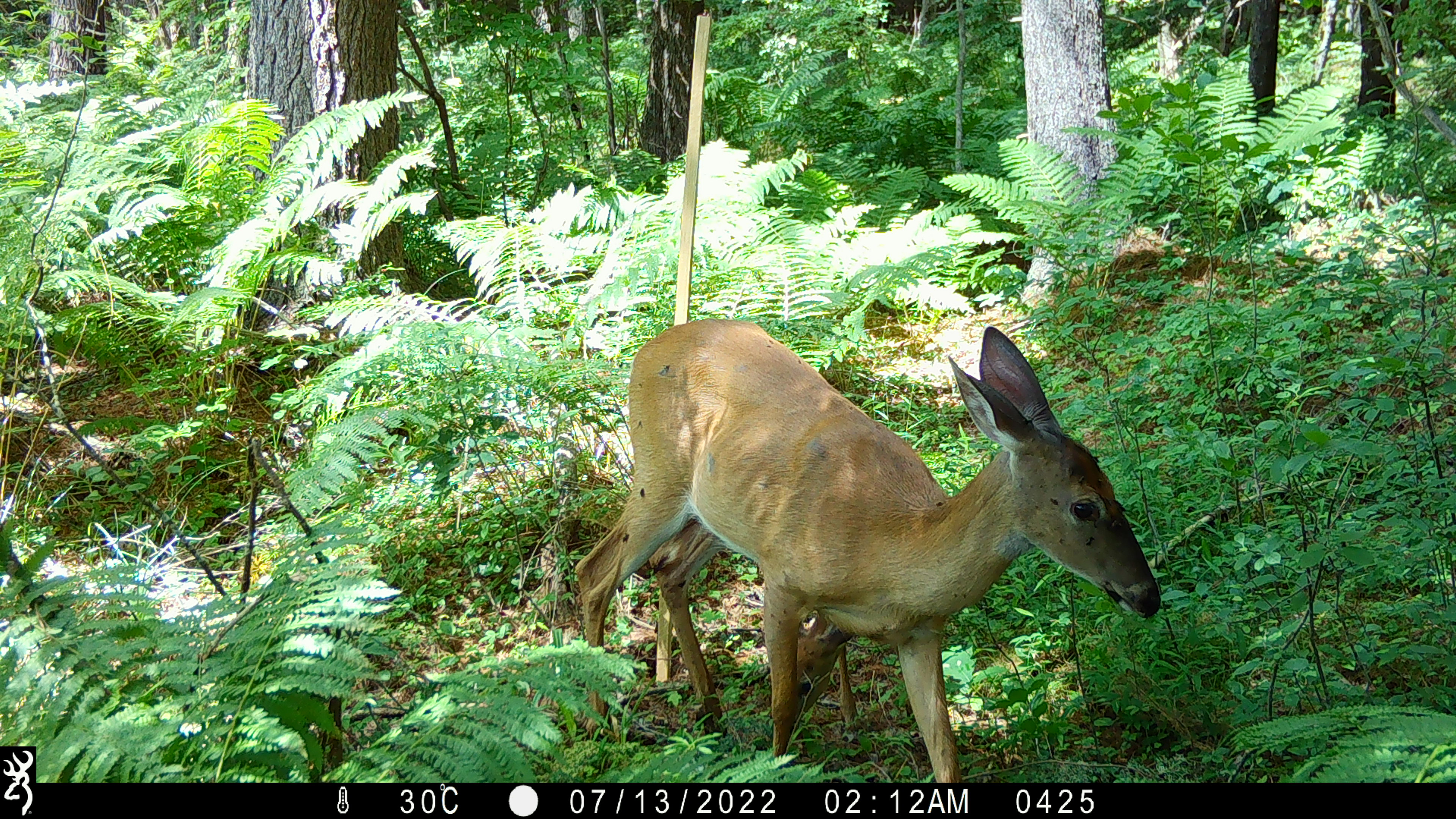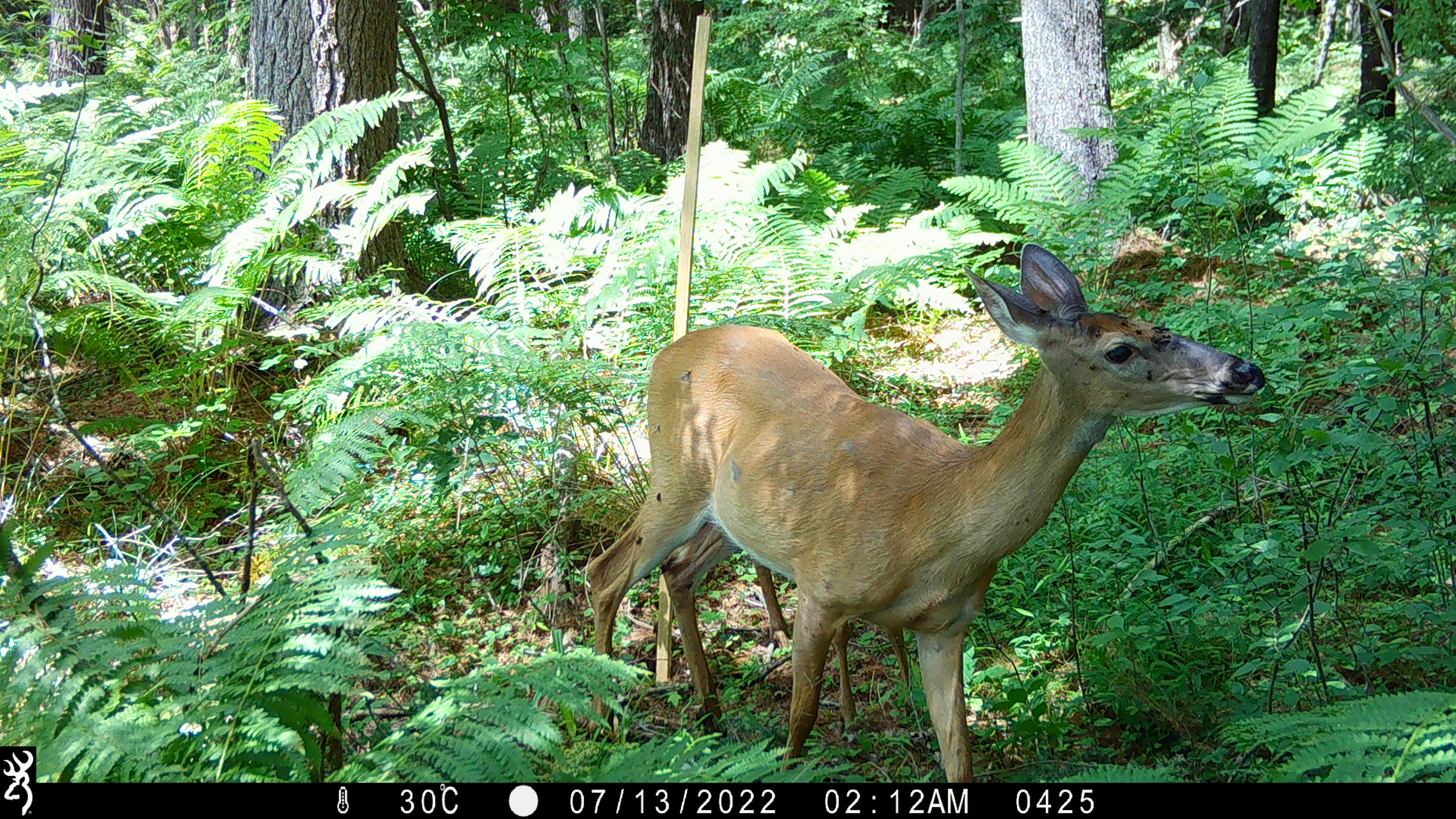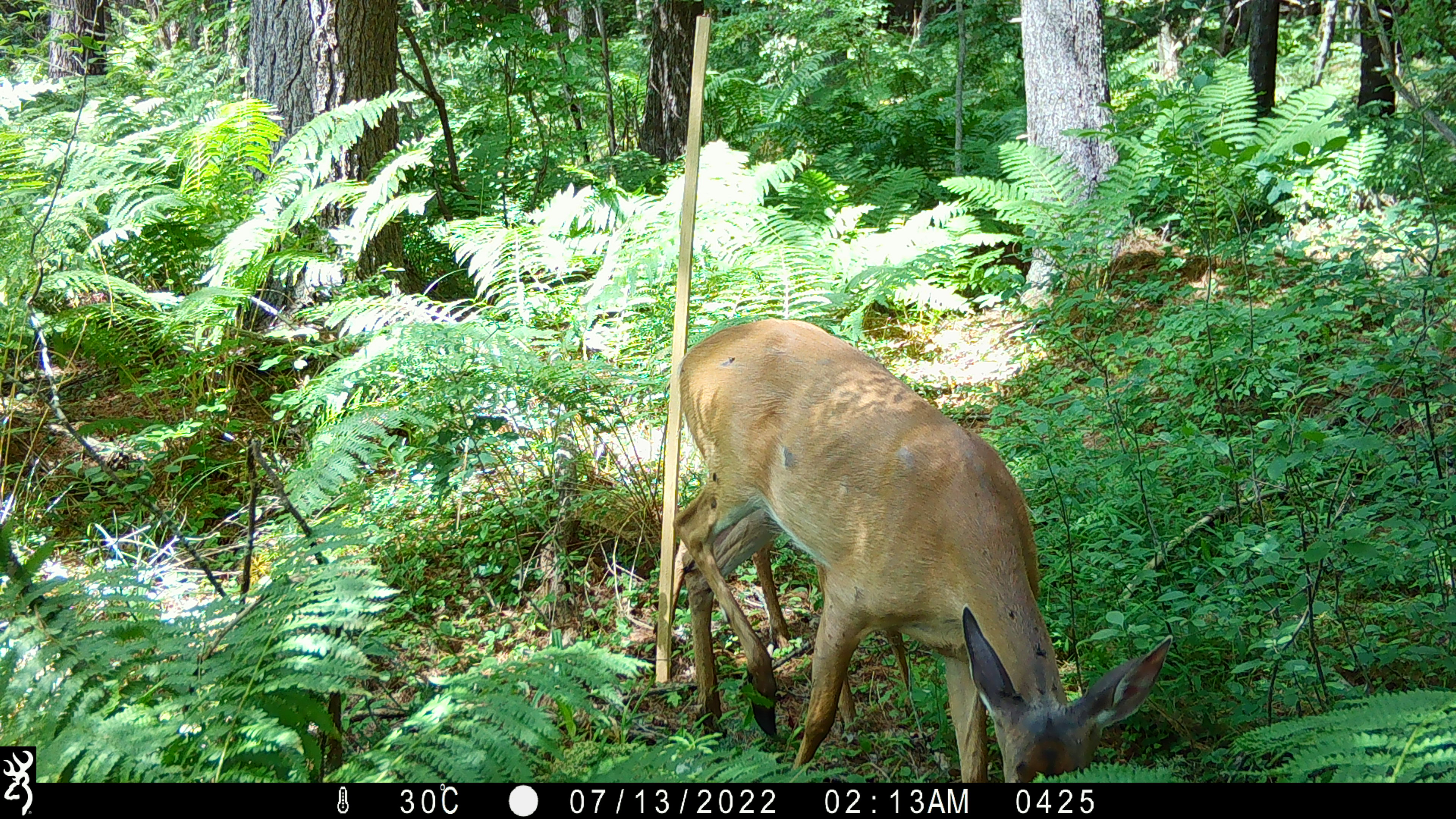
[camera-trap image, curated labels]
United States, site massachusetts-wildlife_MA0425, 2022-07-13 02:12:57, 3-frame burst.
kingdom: Animalia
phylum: Chordata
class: Mammalia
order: Artiodactyla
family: Cervidae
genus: Odocoileus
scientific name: Odocoileus virginianus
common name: white-tailed deer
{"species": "white-tailed deer (Odocoileus virginianus)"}